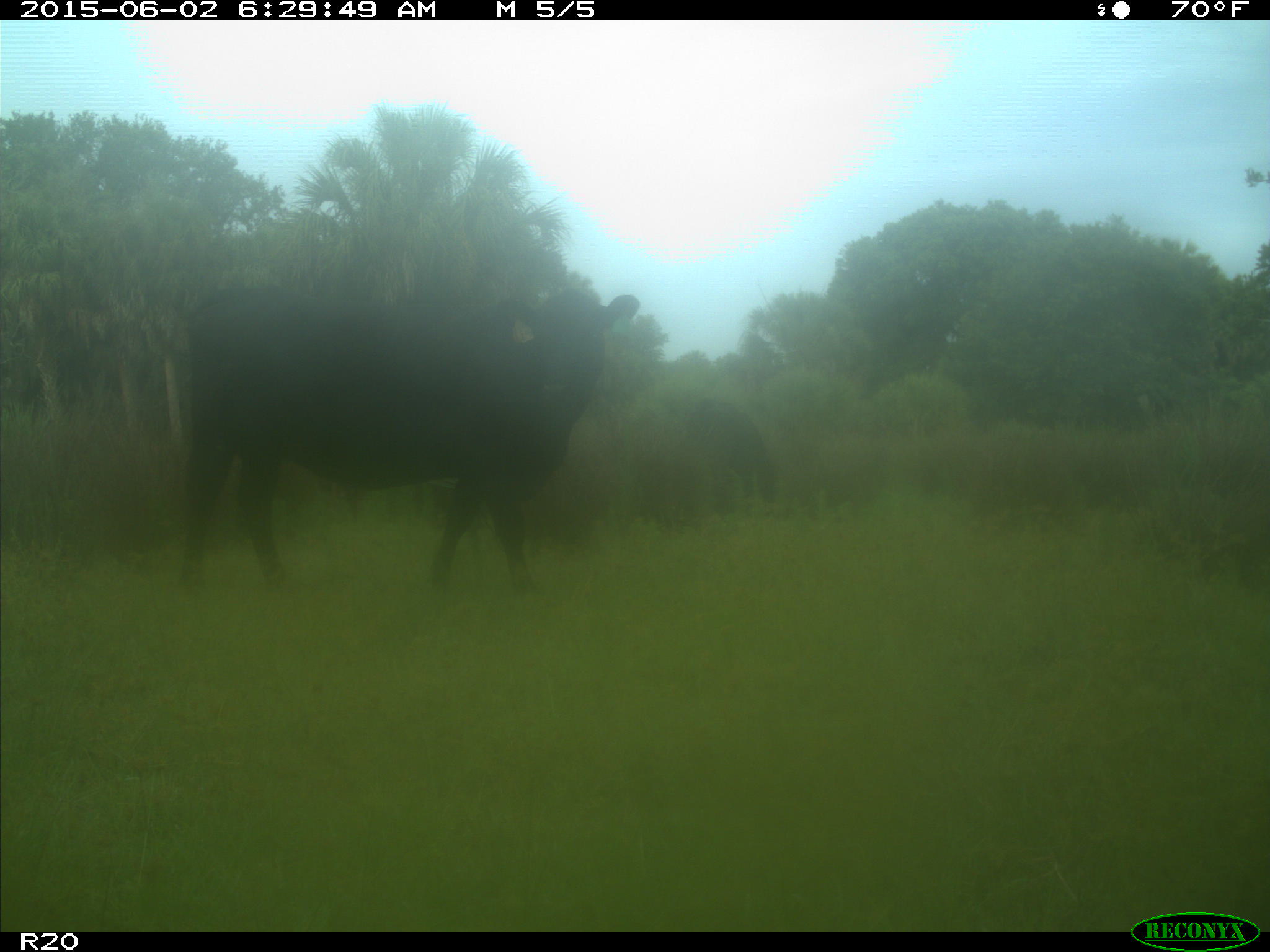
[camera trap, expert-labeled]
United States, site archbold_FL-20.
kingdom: Animalia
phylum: Chordata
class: Mammalia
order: Artiodactyla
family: Bovidae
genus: Bos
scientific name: Bos taurus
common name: domestic cow